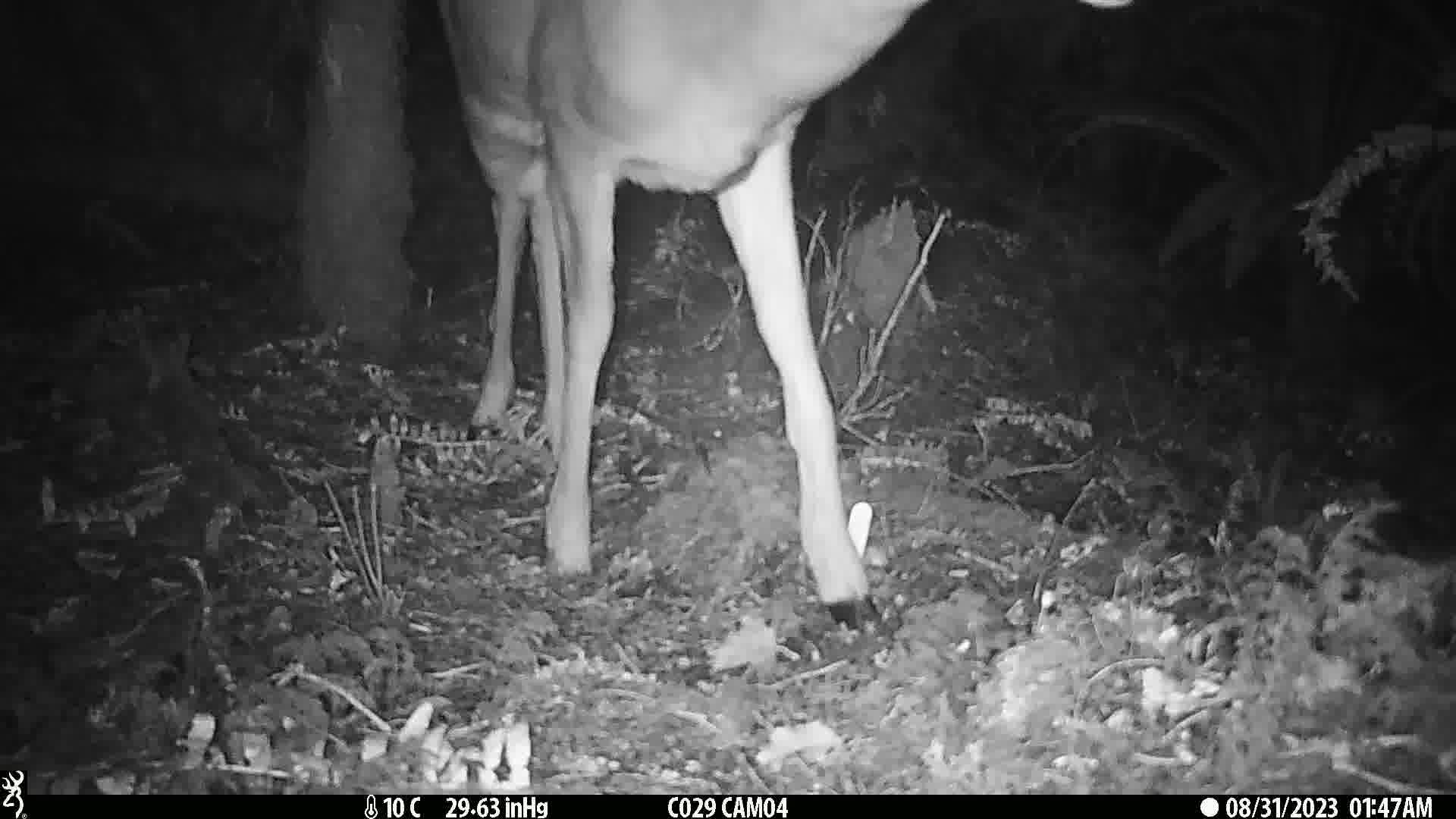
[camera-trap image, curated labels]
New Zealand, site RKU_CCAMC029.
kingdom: Animalia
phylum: Chordata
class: Mammalia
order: Artiodactyla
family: Cervidae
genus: Odocoileus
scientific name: Odocoileus virginianus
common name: white-tailed deer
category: white tailed deer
White tailed deer (white-tailed deer) (Odocoileus virginianus).